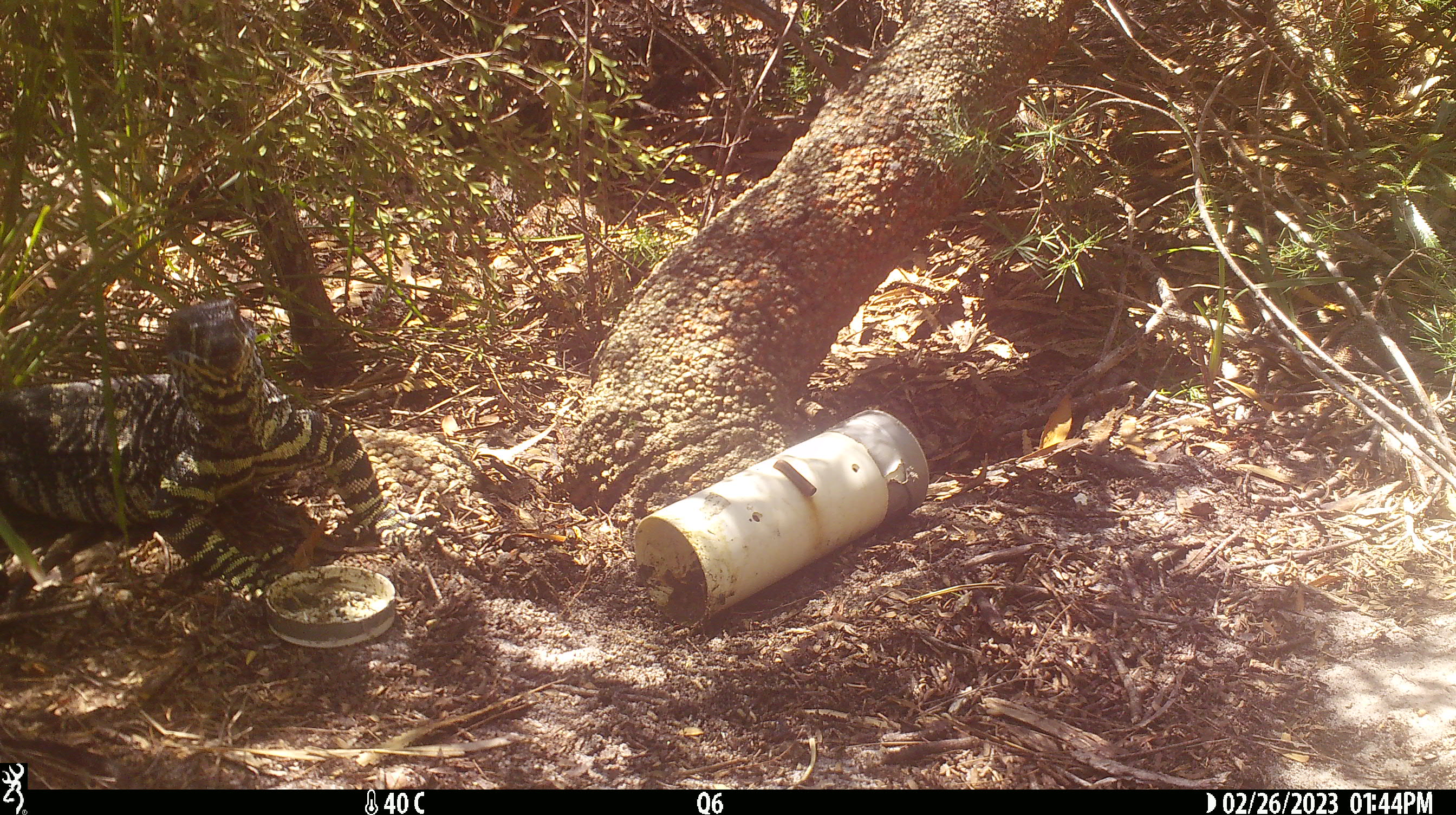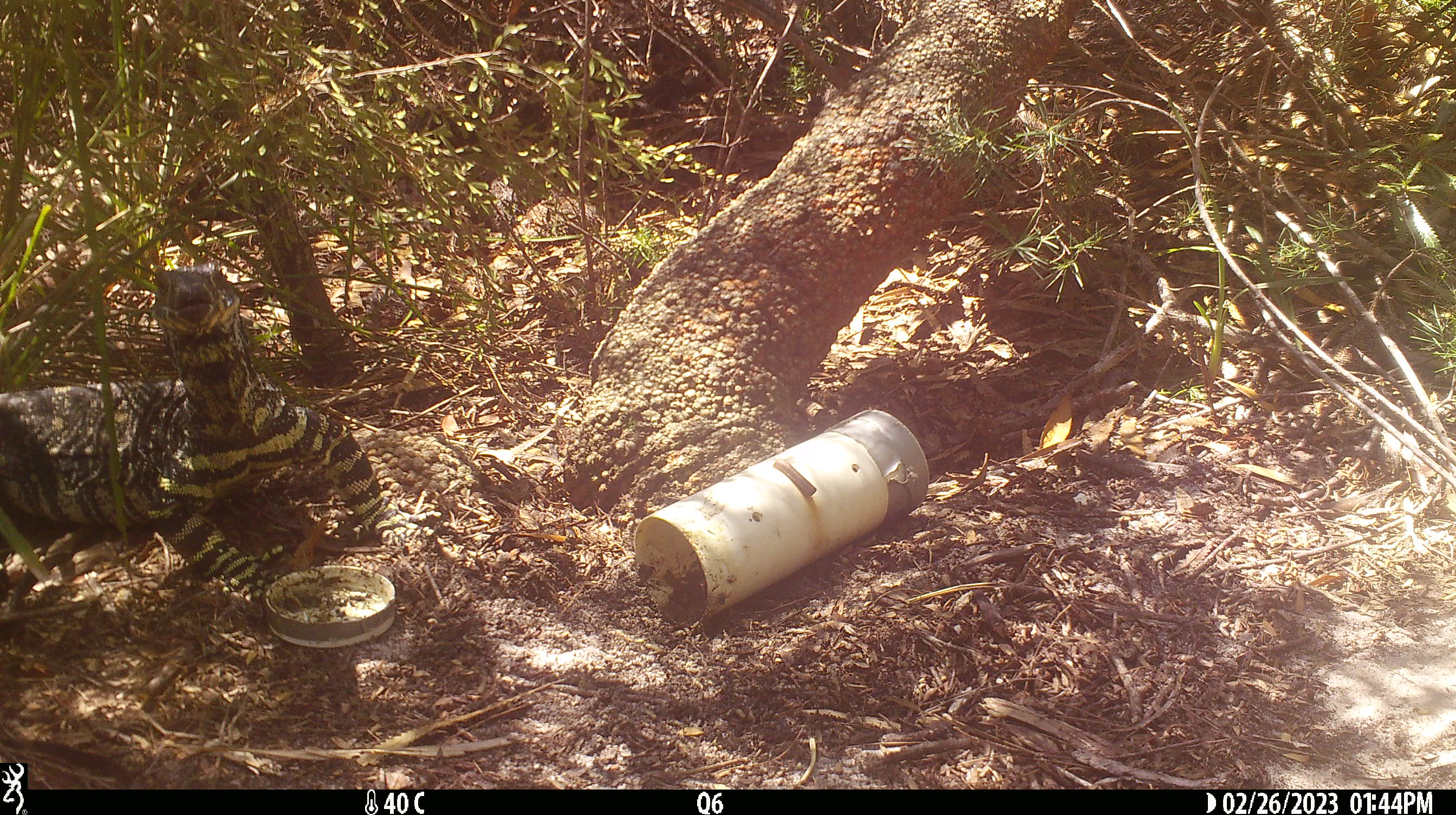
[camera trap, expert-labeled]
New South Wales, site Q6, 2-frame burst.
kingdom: Animalia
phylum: Chordata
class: Reptilia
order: Squamata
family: Varanidae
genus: Varanus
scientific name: Varanus varius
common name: lace monitor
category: goanna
Goanna (lace monitor) (Varanus varius).